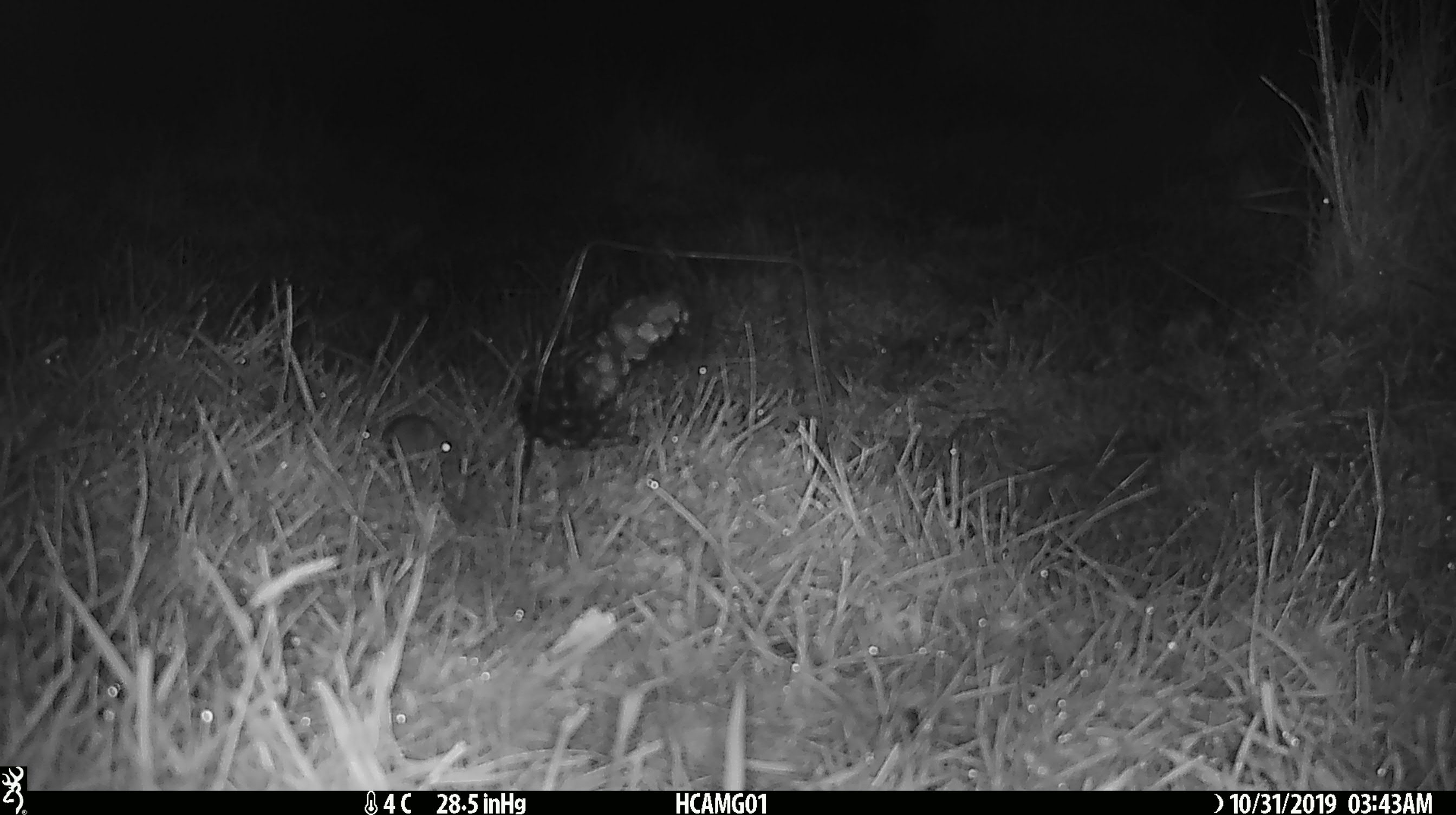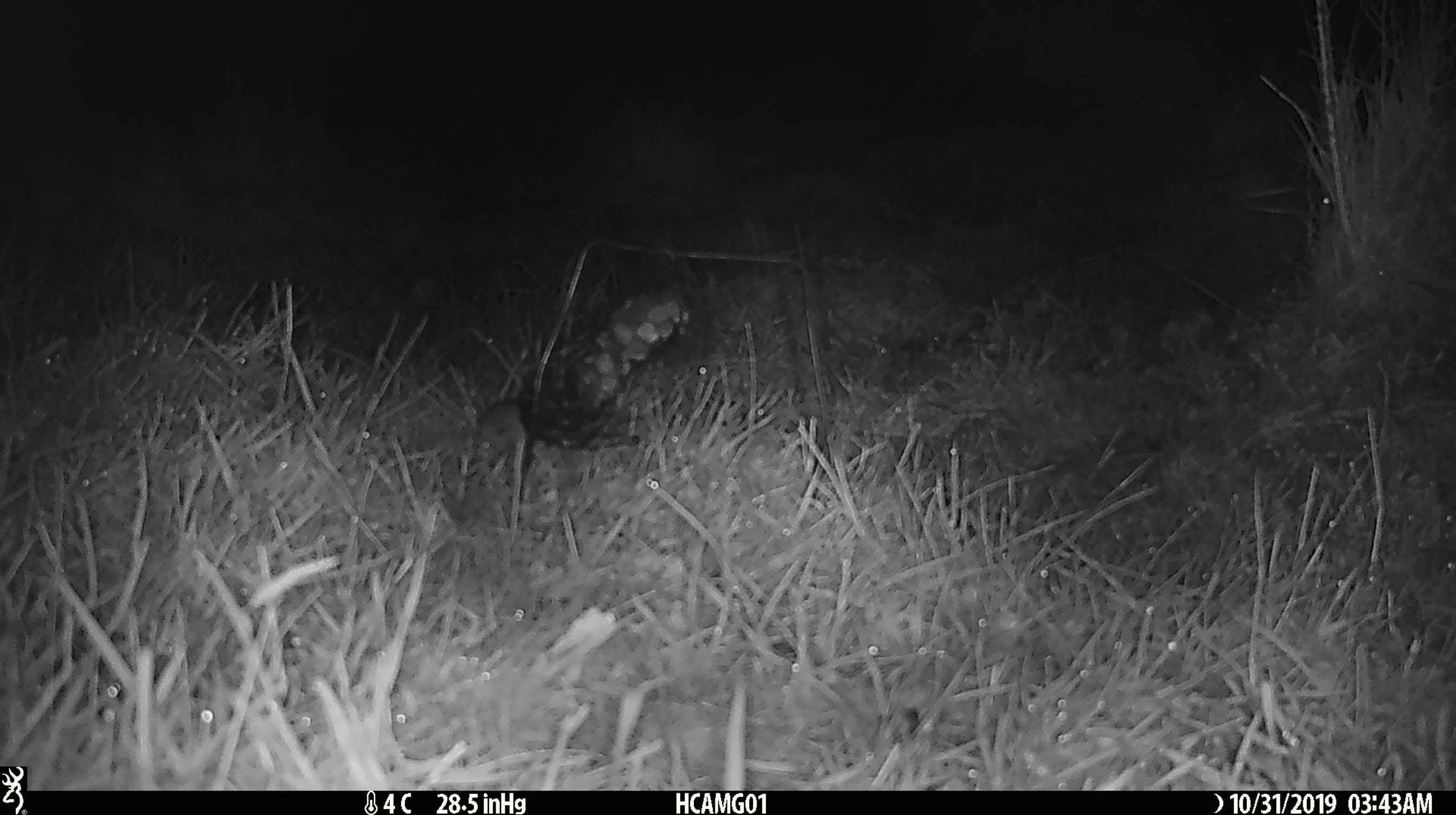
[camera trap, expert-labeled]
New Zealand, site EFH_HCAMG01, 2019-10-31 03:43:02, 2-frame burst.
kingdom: Animalia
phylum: Chordata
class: Mammalia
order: Rodentia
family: Muridae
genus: Mus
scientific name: Mus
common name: mouse